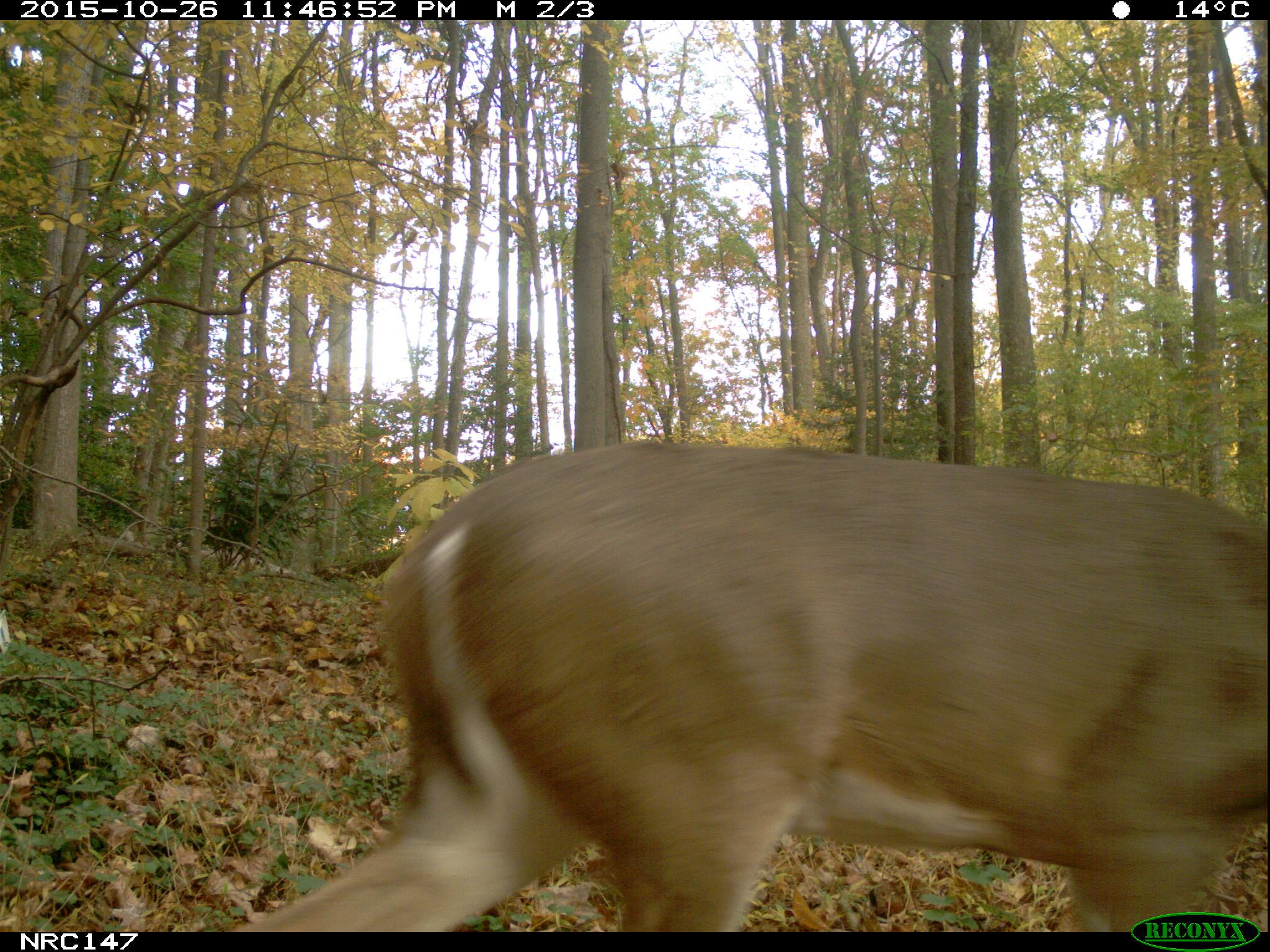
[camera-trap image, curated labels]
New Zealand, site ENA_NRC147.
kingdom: Animalia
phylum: Chordata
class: Mammalia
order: Artiodactyla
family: Cervidae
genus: Odocoileus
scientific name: Odocoileus virginianus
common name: white-tailed deer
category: white tailed deer